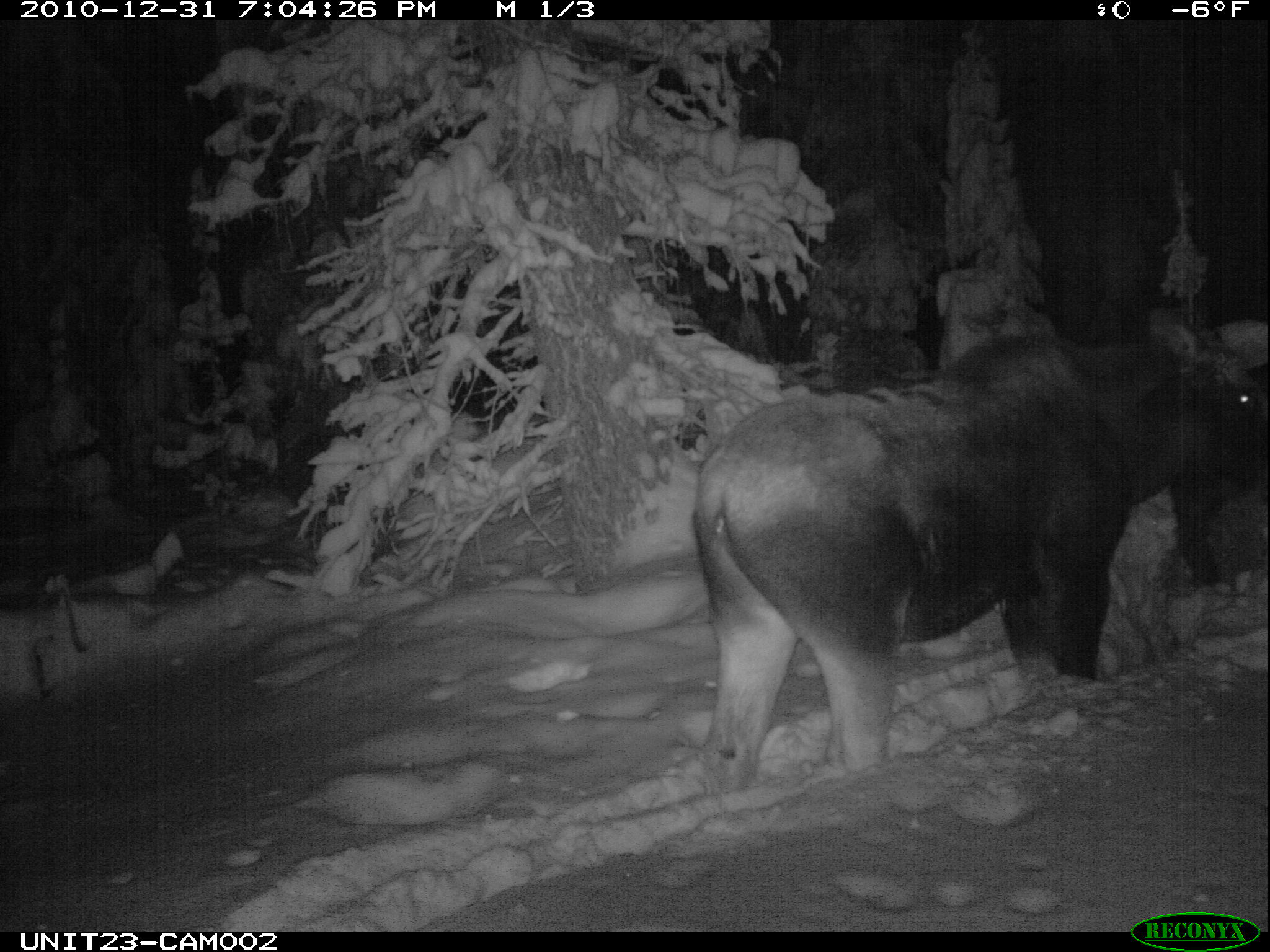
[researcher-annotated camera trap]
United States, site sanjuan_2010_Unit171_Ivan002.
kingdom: Animalia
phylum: Chordata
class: Mammalia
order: Artiodactyla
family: Cervidae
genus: Alces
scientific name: Alces alces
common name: moose